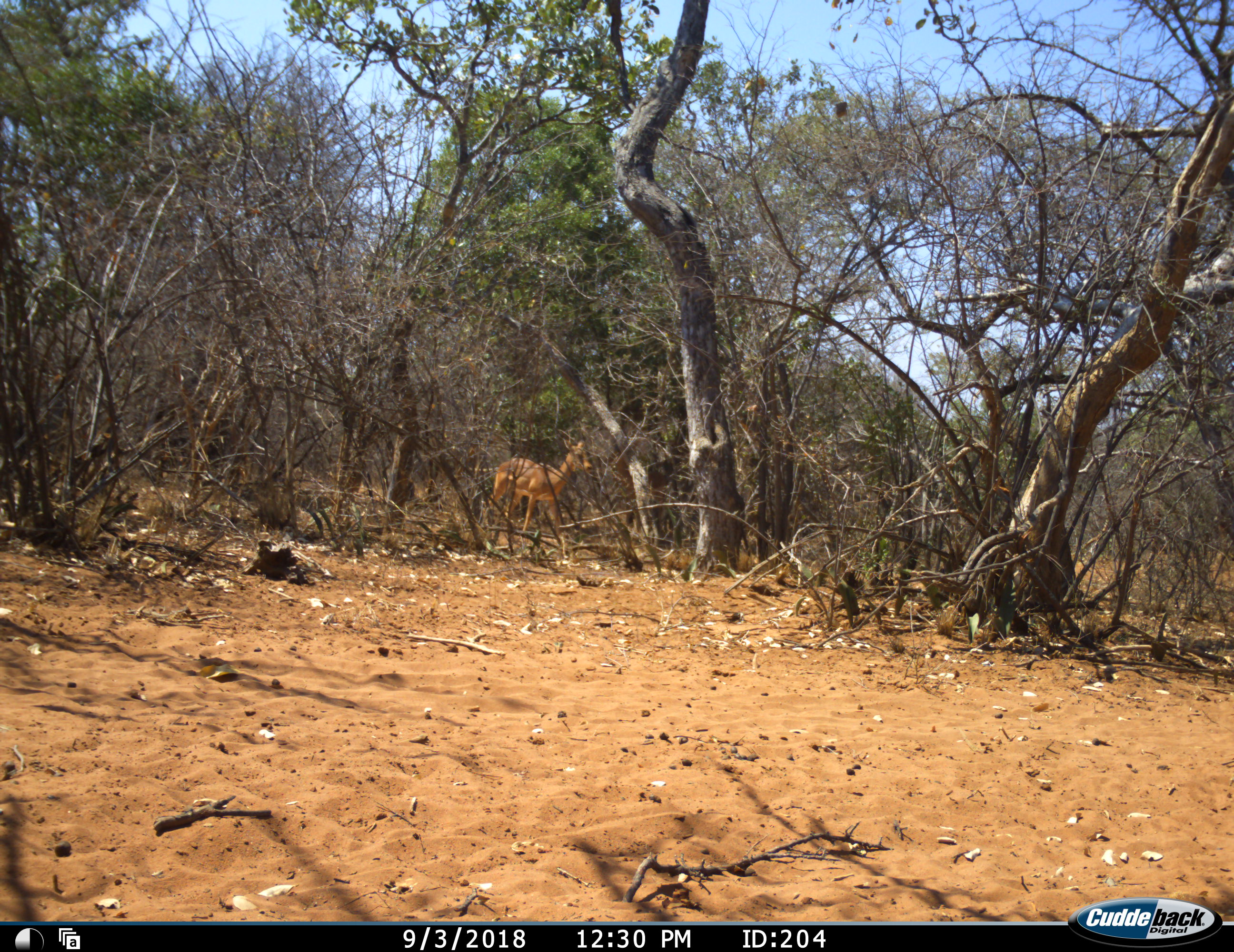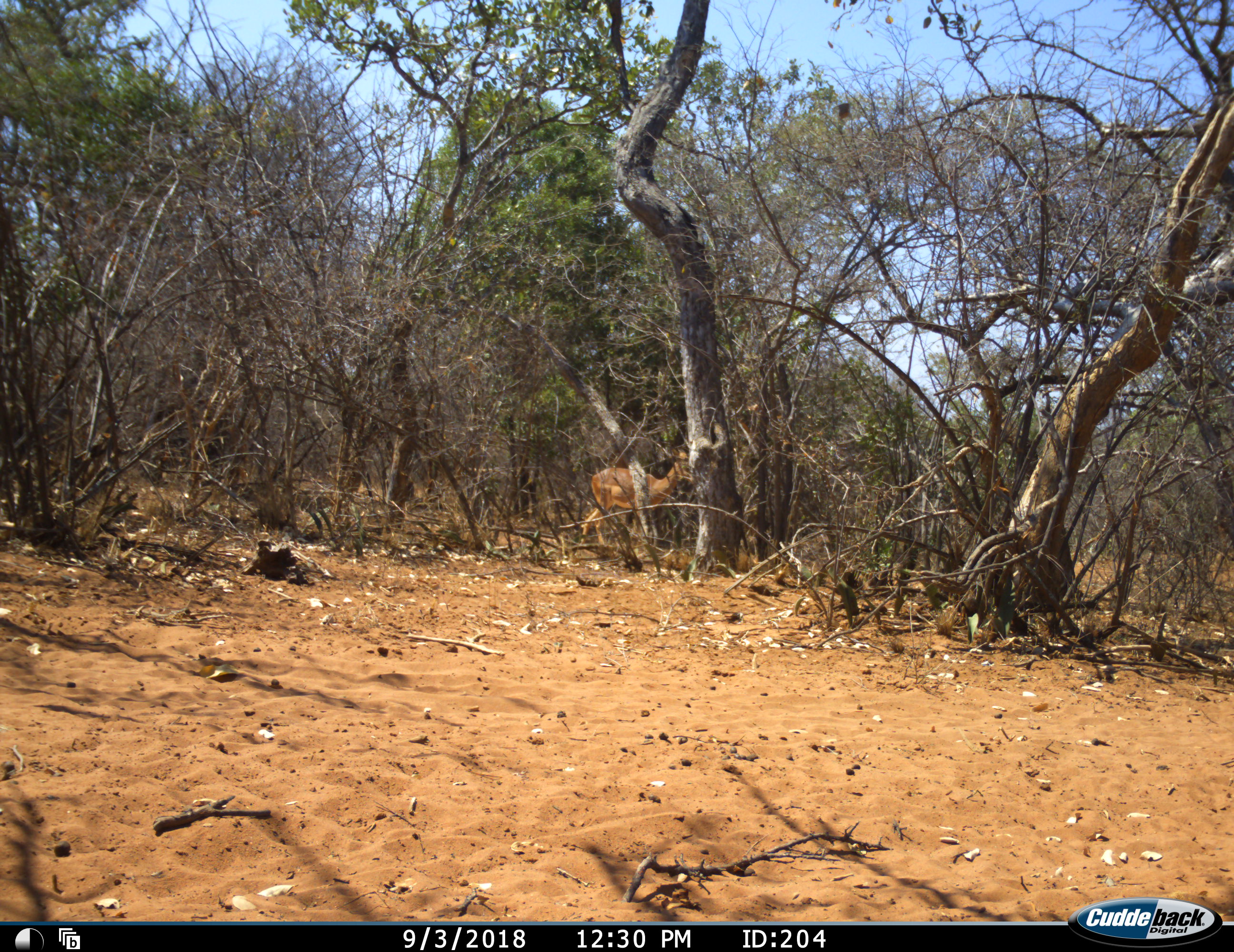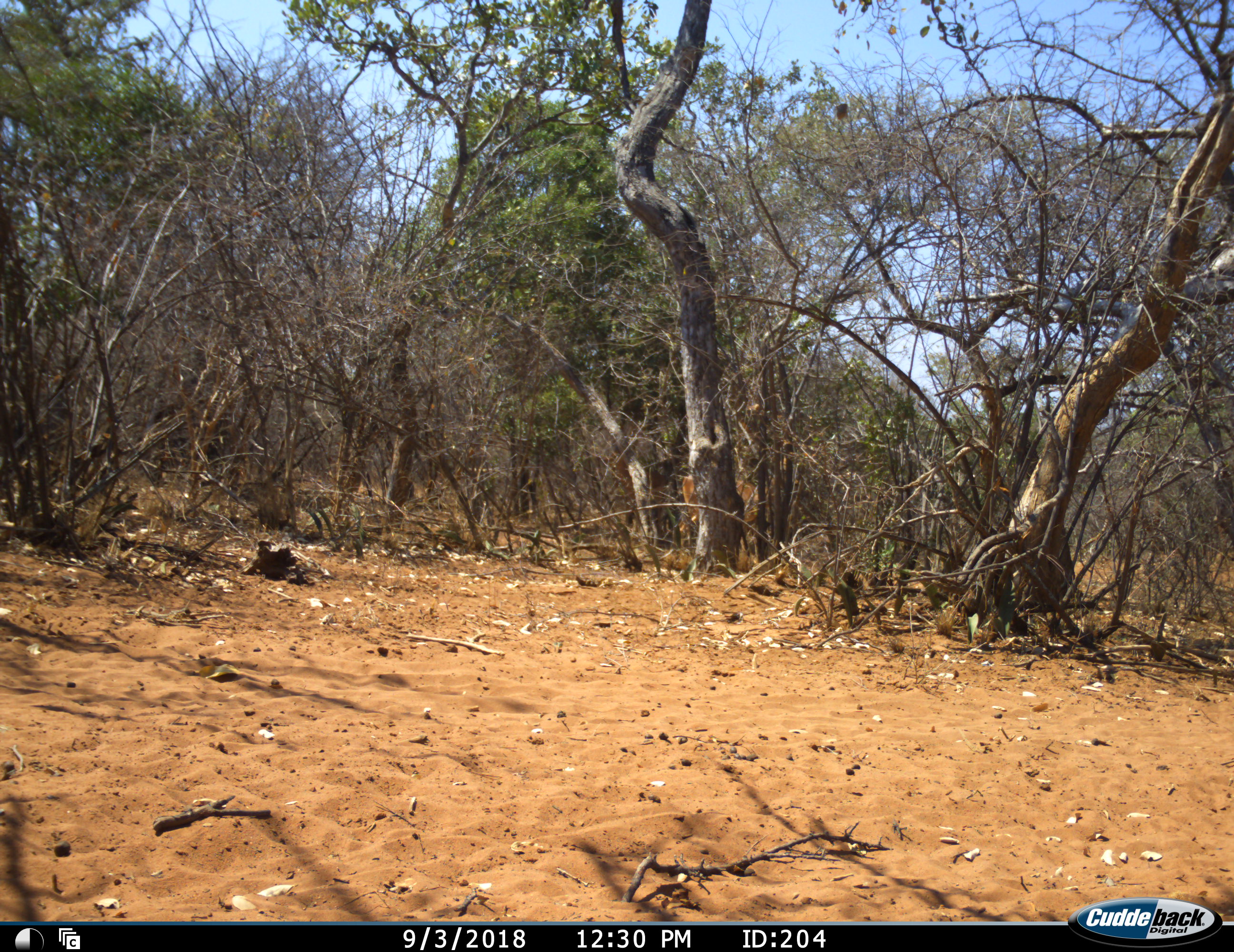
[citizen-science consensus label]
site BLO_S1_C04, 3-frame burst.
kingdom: Animalia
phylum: Chordata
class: Mammalia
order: Artiodactyla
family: Bovidae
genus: Aepyceros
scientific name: Aepyceros melampus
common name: impala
Impala (Aepyceros melampus), count 1. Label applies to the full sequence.